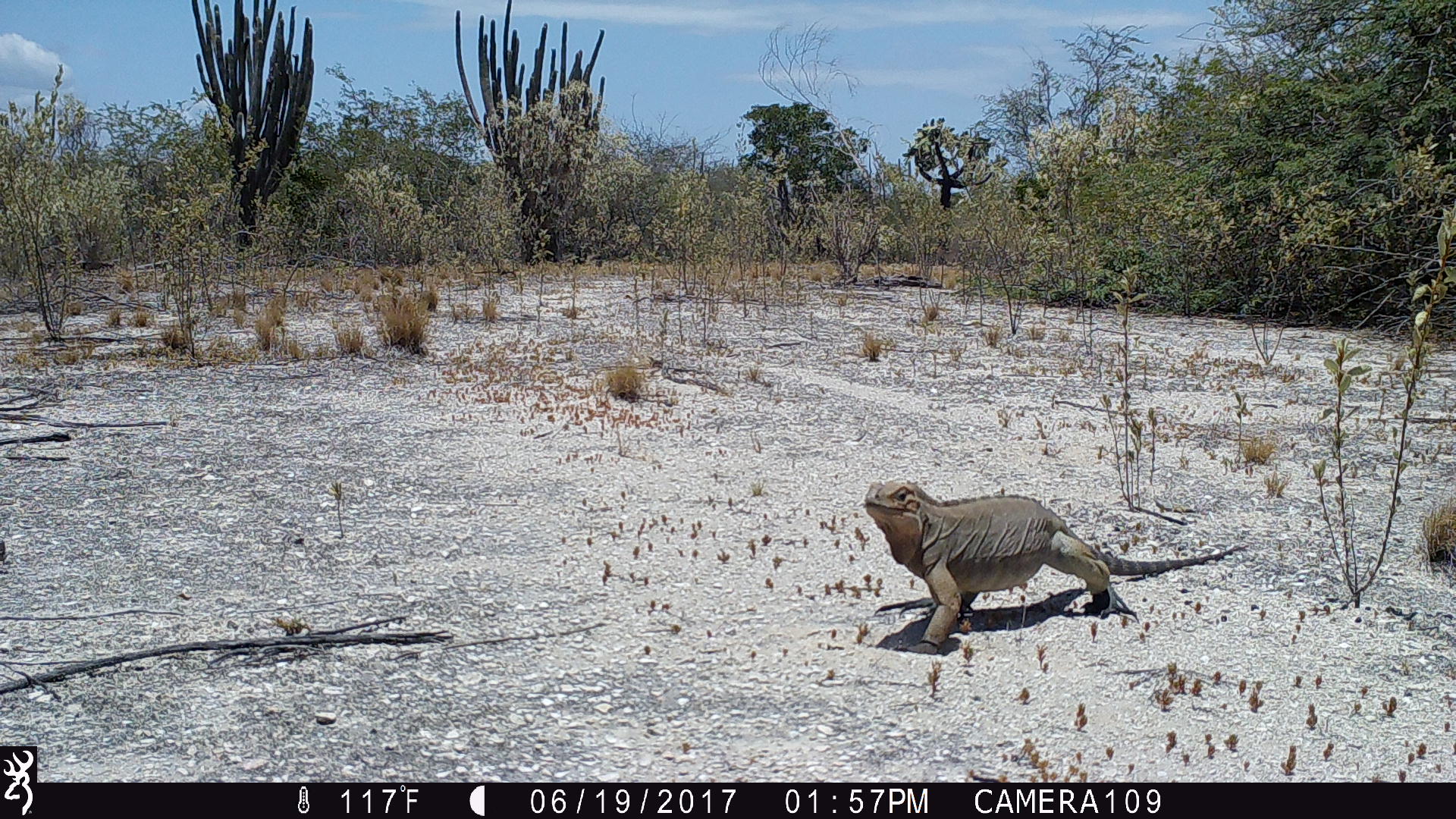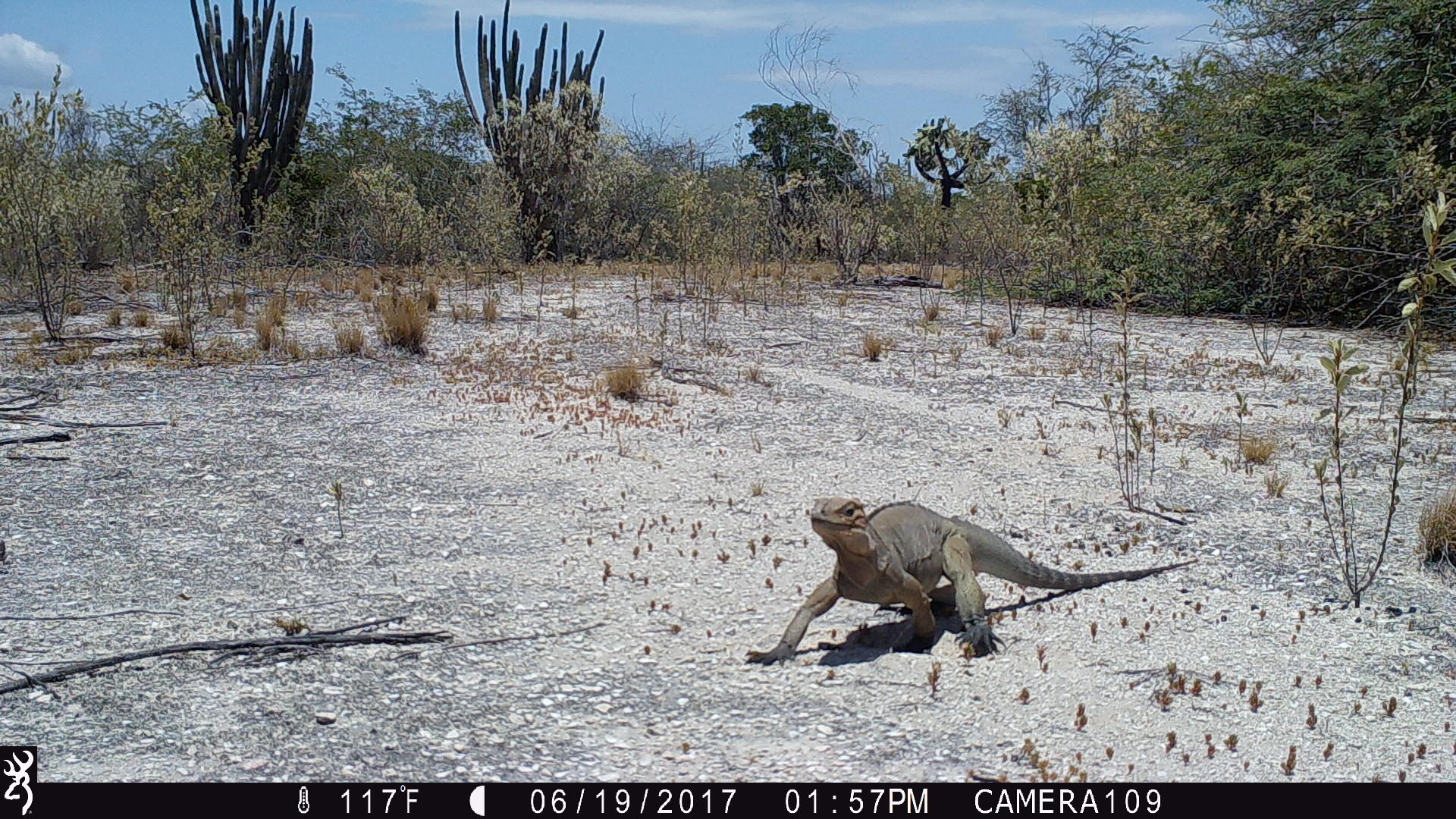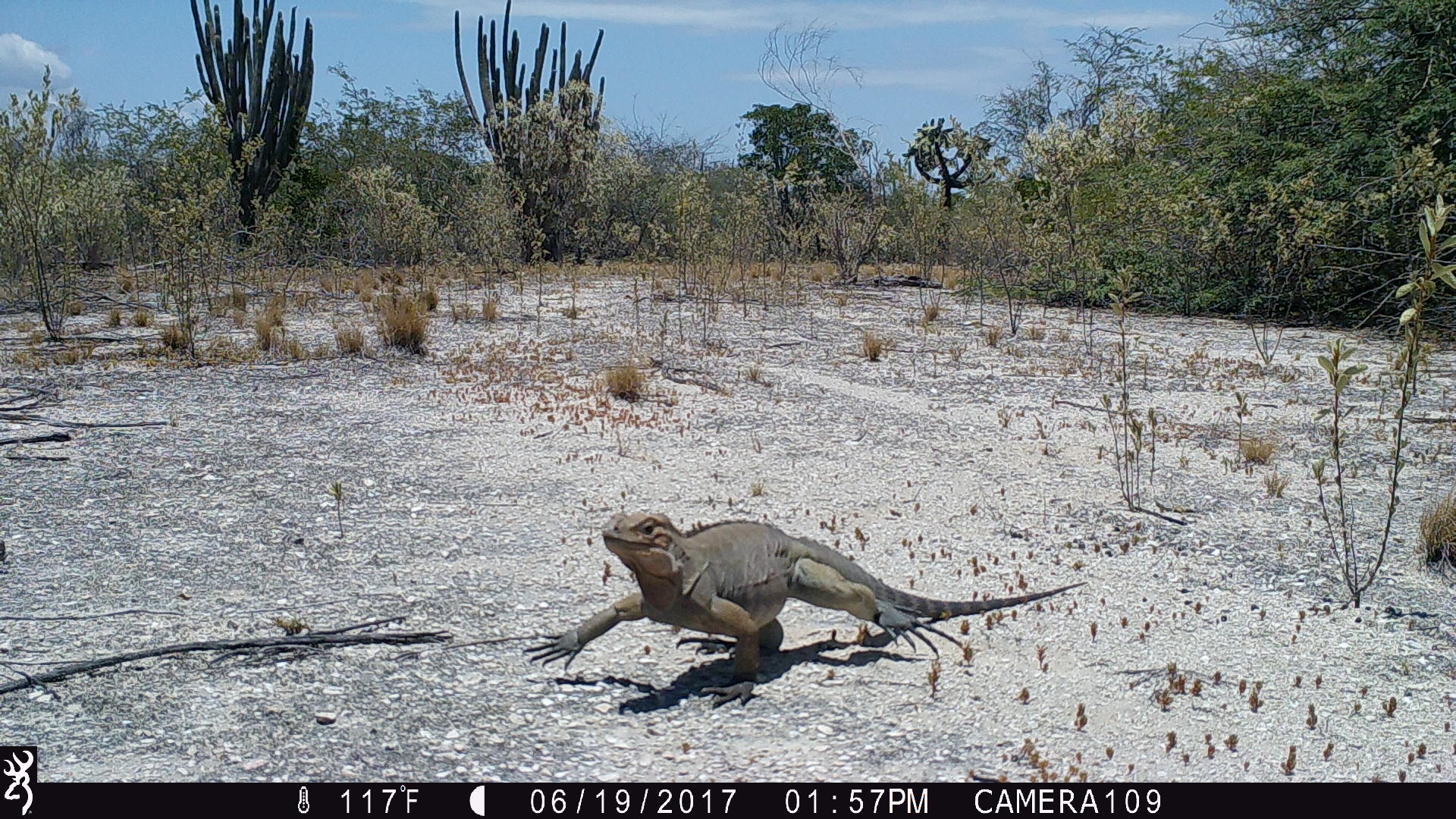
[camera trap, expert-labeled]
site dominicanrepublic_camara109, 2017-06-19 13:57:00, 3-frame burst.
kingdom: Animalia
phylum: Chordata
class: Reptilia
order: Squamata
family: Iguanidae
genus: Iguana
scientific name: Iguana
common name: typical iguanas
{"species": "Iguana (typical iguanas)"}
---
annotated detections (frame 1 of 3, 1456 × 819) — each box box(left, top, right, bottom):
iguana: box(855, 479, 1235, 650)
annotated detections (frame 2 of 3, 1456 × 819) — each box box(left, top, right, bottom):
iguana: box(739, 496, 1197, 669)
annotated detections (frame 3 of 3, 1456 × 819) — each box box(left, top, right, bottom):
iguana: box(526, 512, 1087, 701)